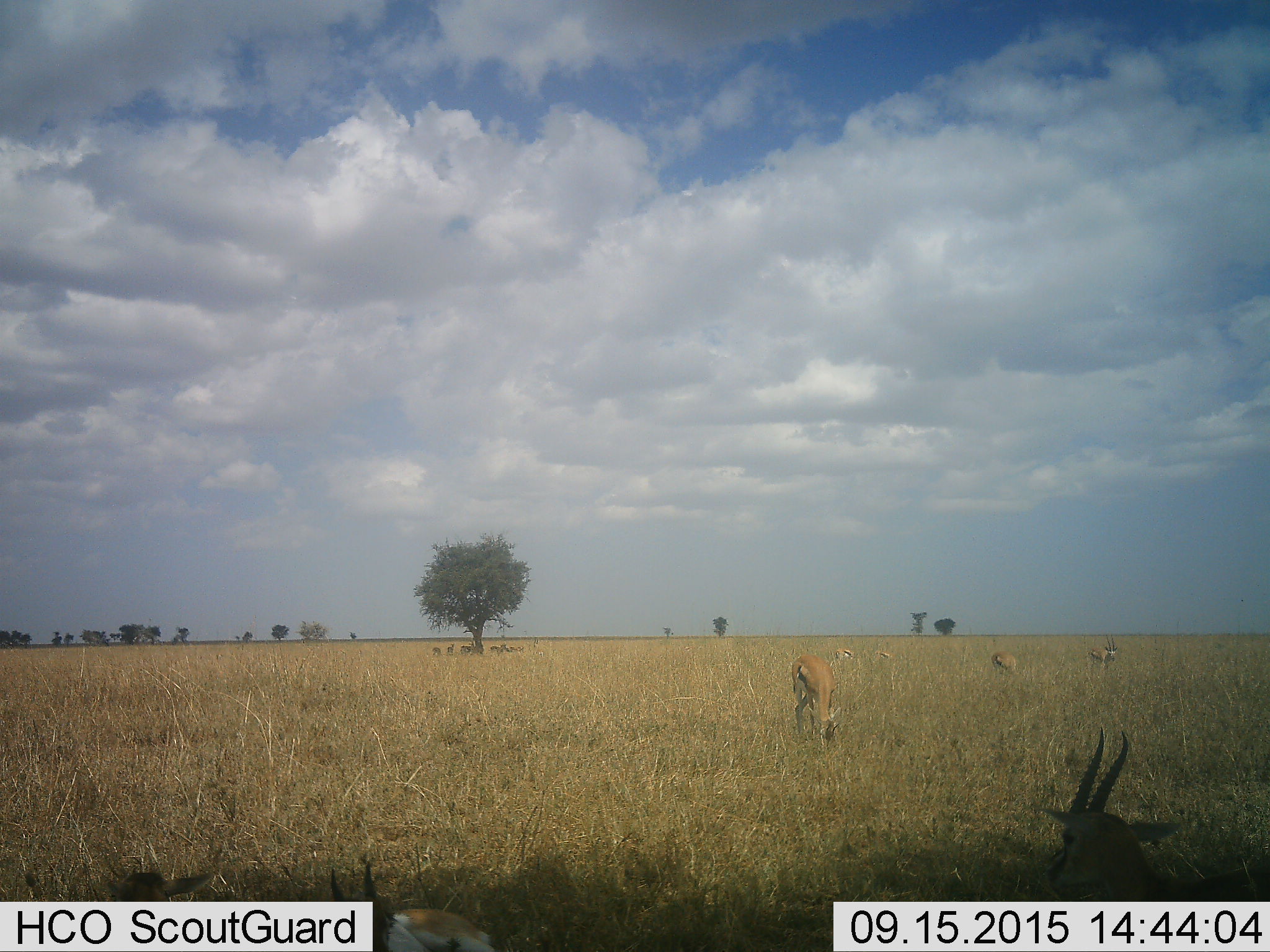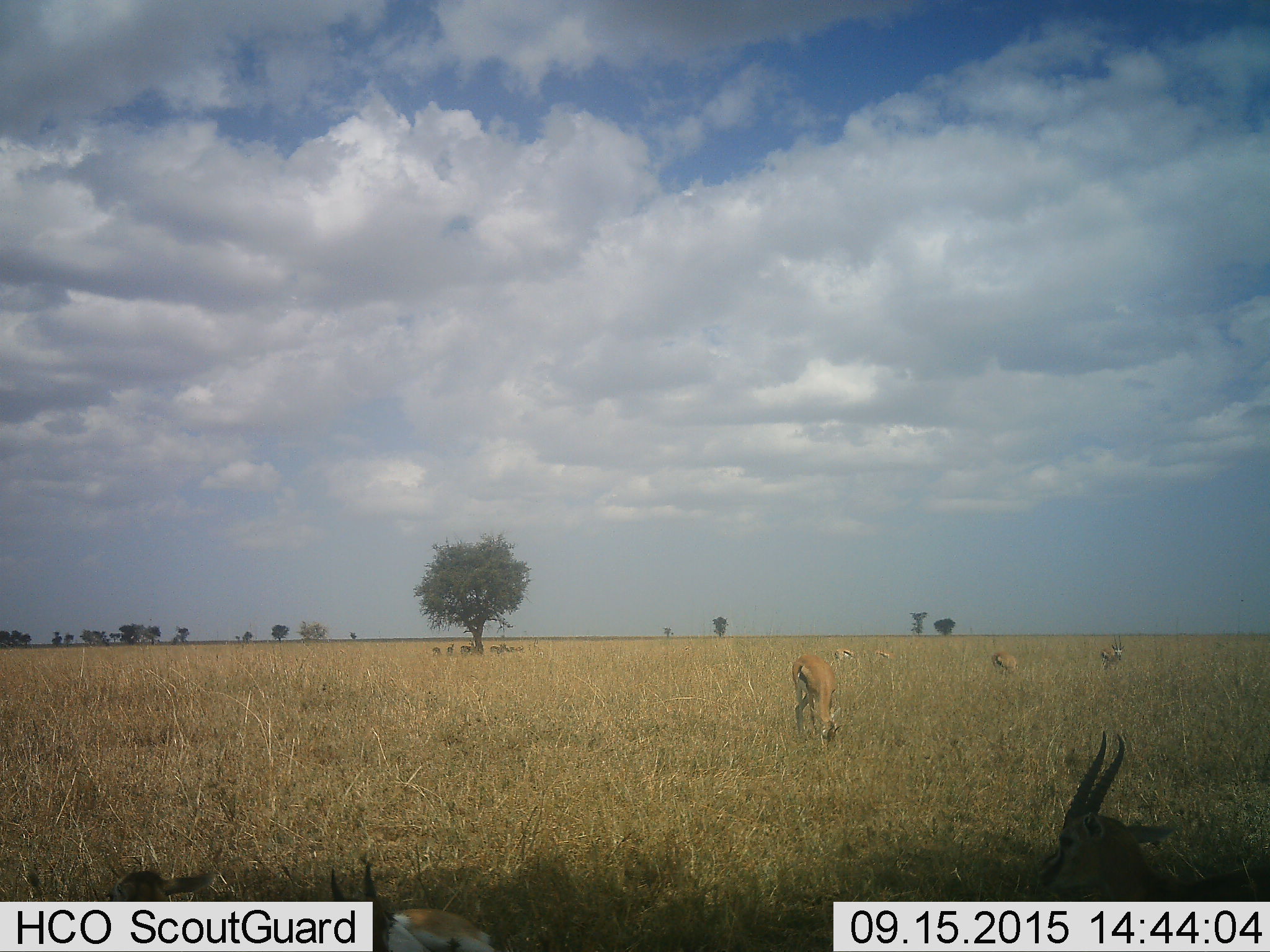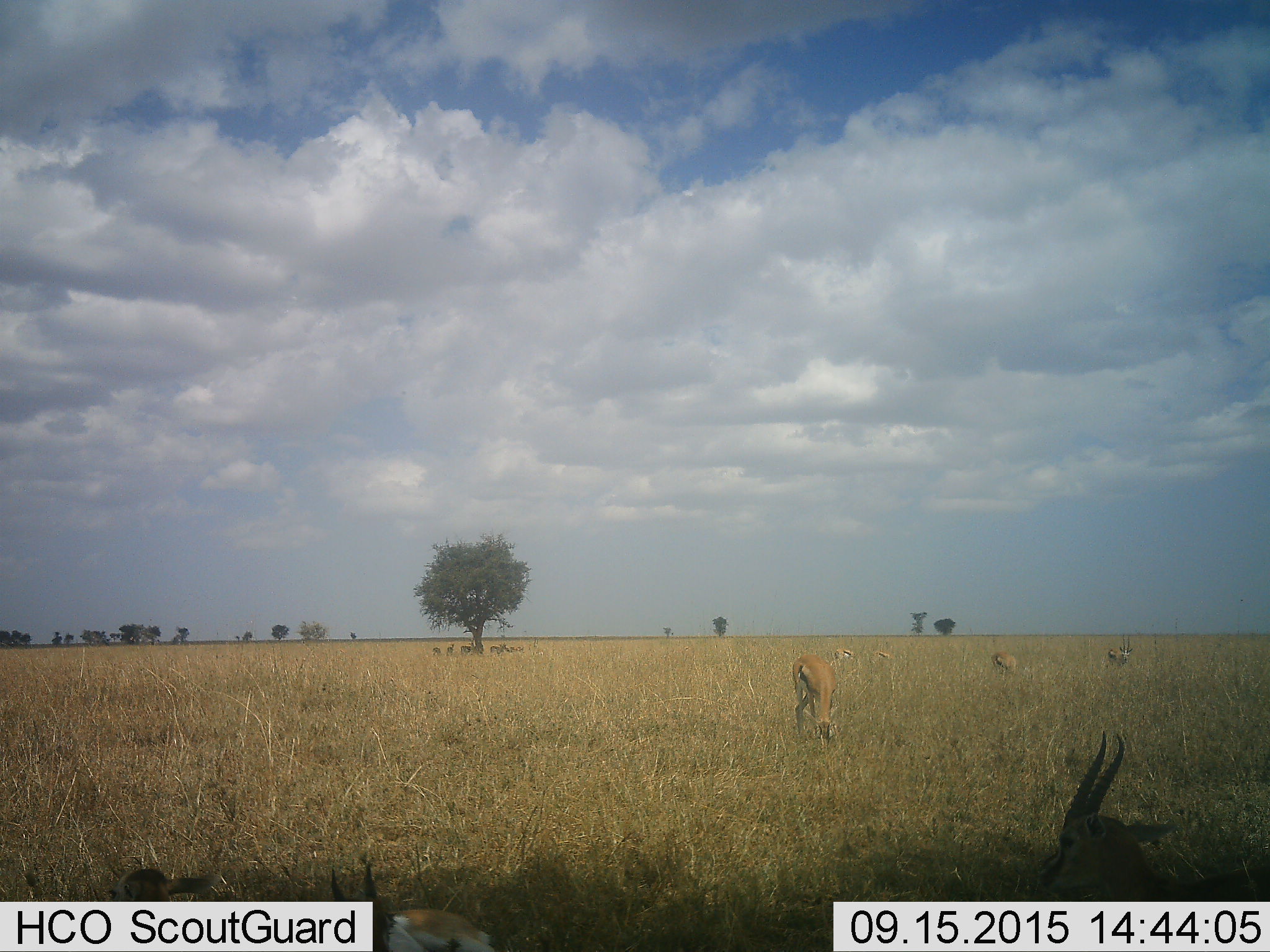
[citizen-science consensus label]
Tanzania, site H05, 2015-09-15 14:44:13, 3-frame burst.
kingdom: Animalia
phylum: Chordata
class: Mammalia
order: Artiodactyla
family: Bovidae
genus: Eudorcas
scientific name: Eudorcas thomsonii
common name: thomson's gazelle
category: gazellethomsons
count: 11-50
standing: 50%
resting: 50%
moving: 50%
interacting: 0%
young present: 25%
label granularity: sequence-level